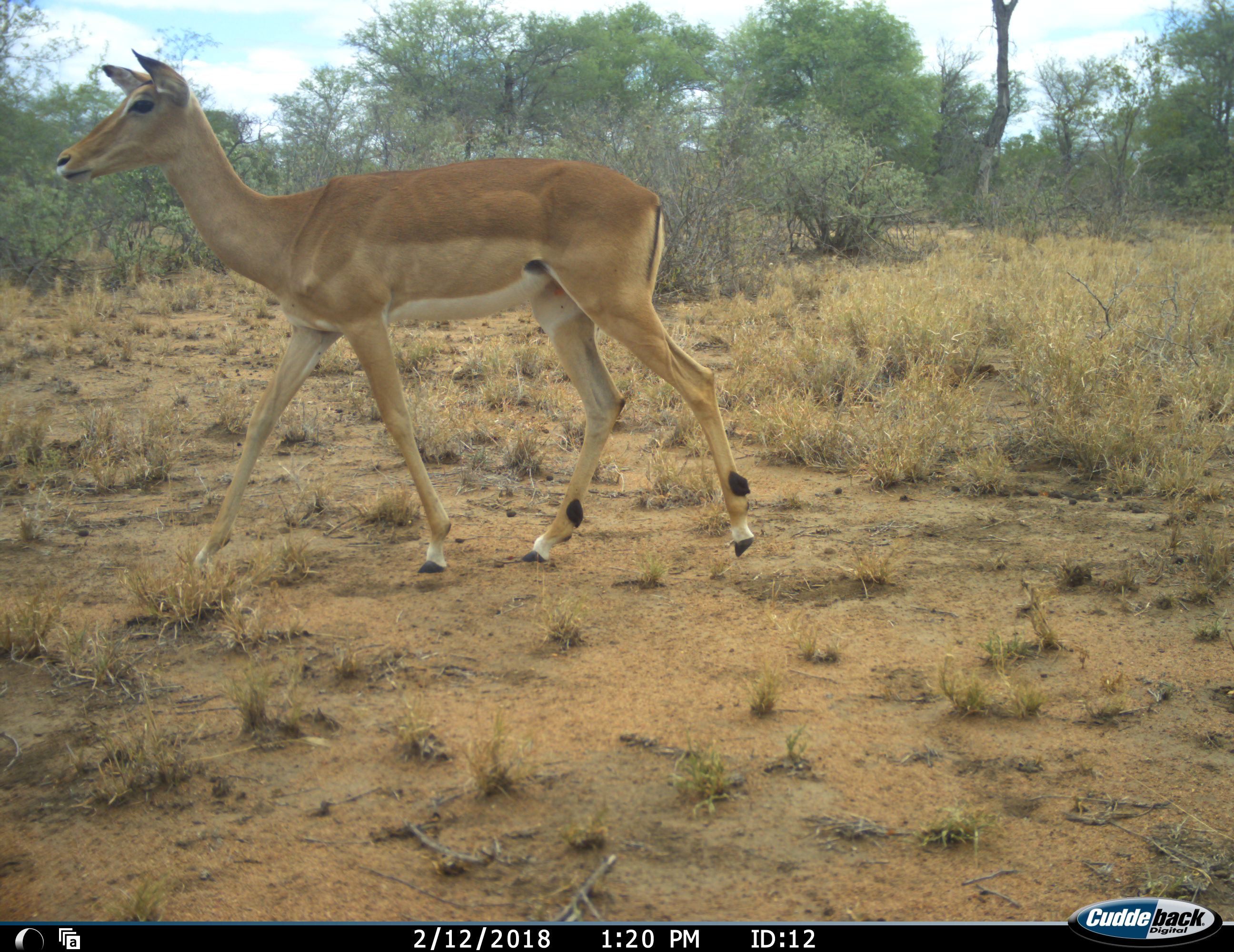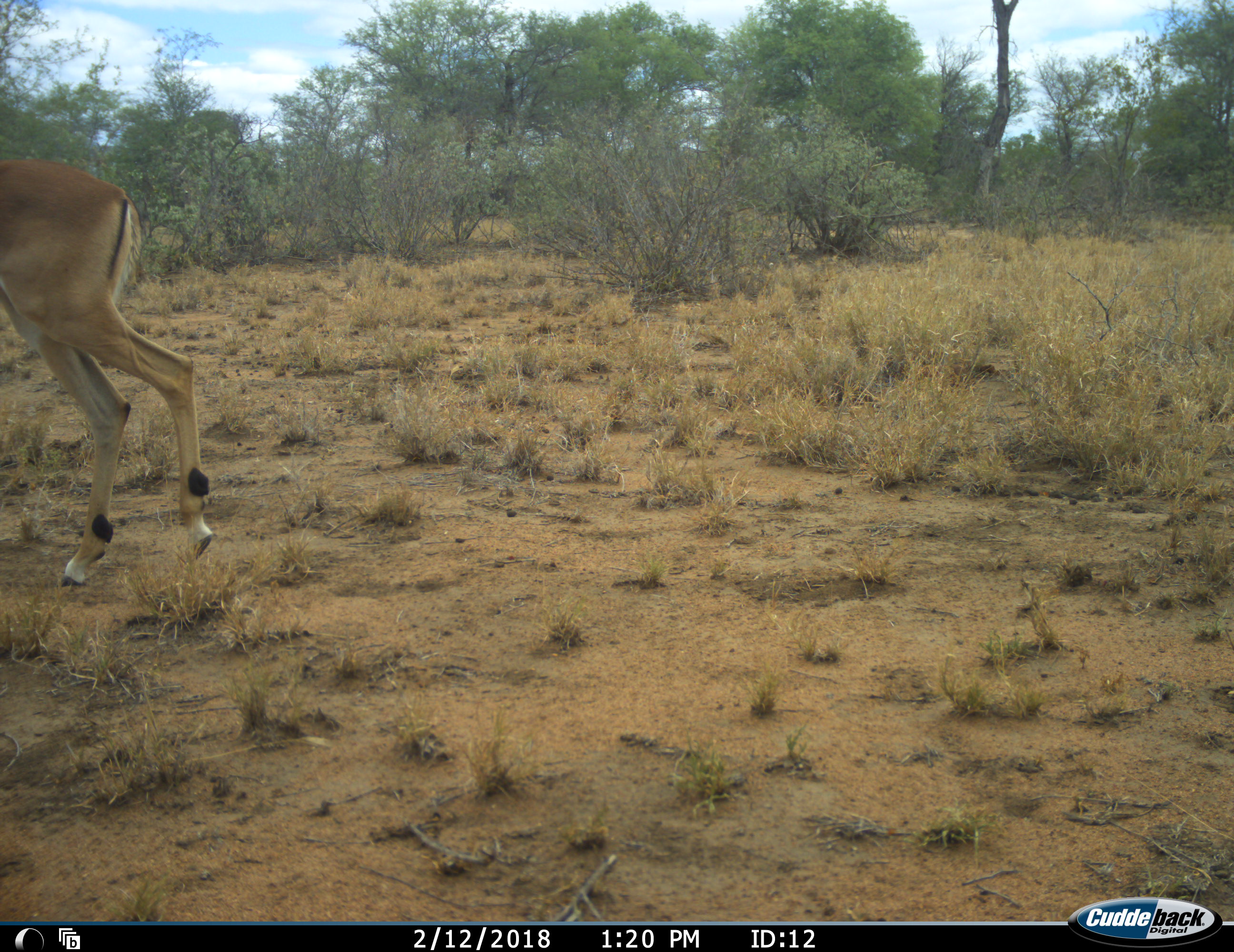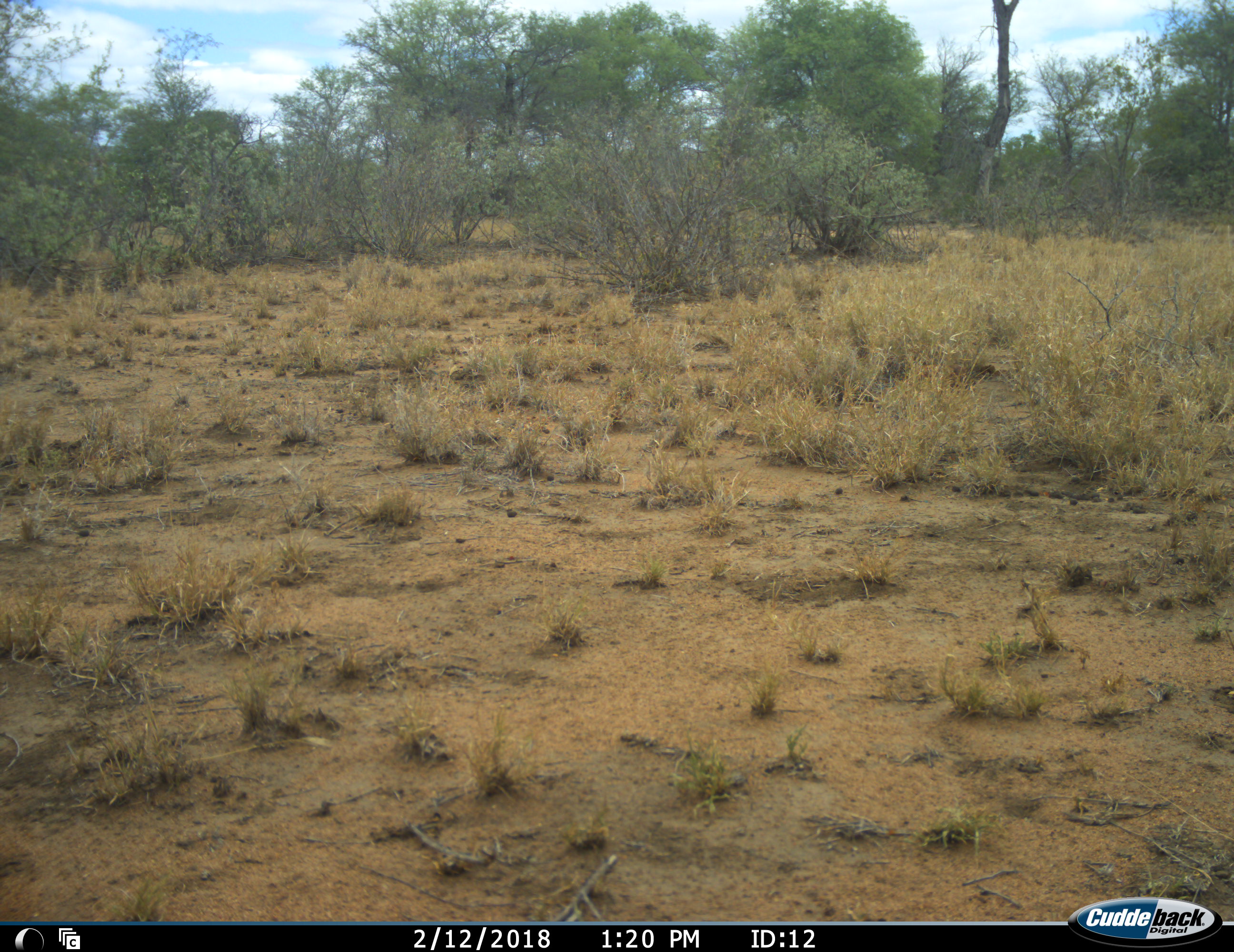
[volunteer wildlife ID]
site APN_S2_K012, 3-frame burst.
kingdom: Animalia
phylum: Chordata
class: Mammalia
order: Artiodactyla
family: Bovidae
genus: Aepyceros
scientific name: Aepyceros melampus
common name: impala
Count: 1.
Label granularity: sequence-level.